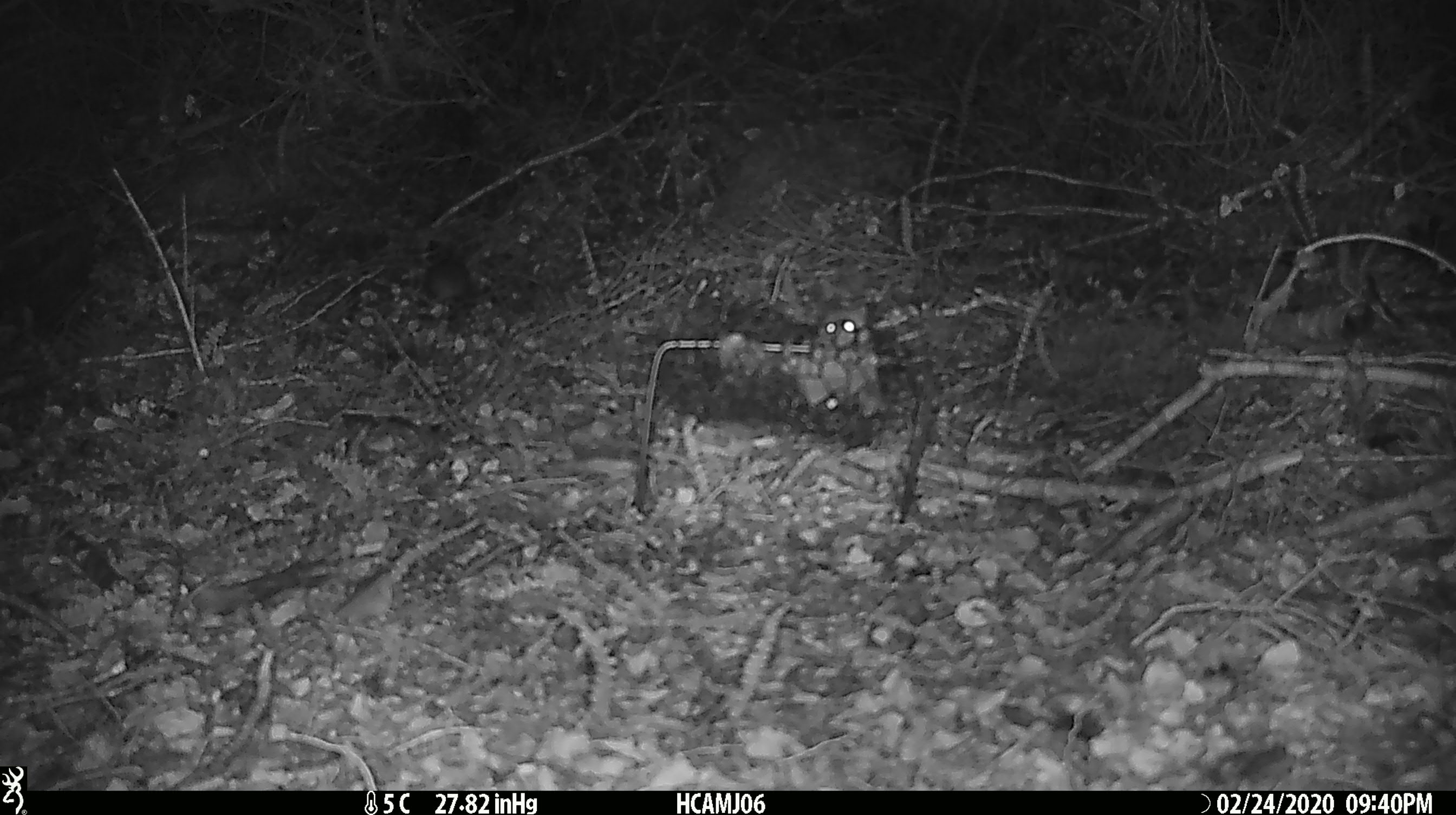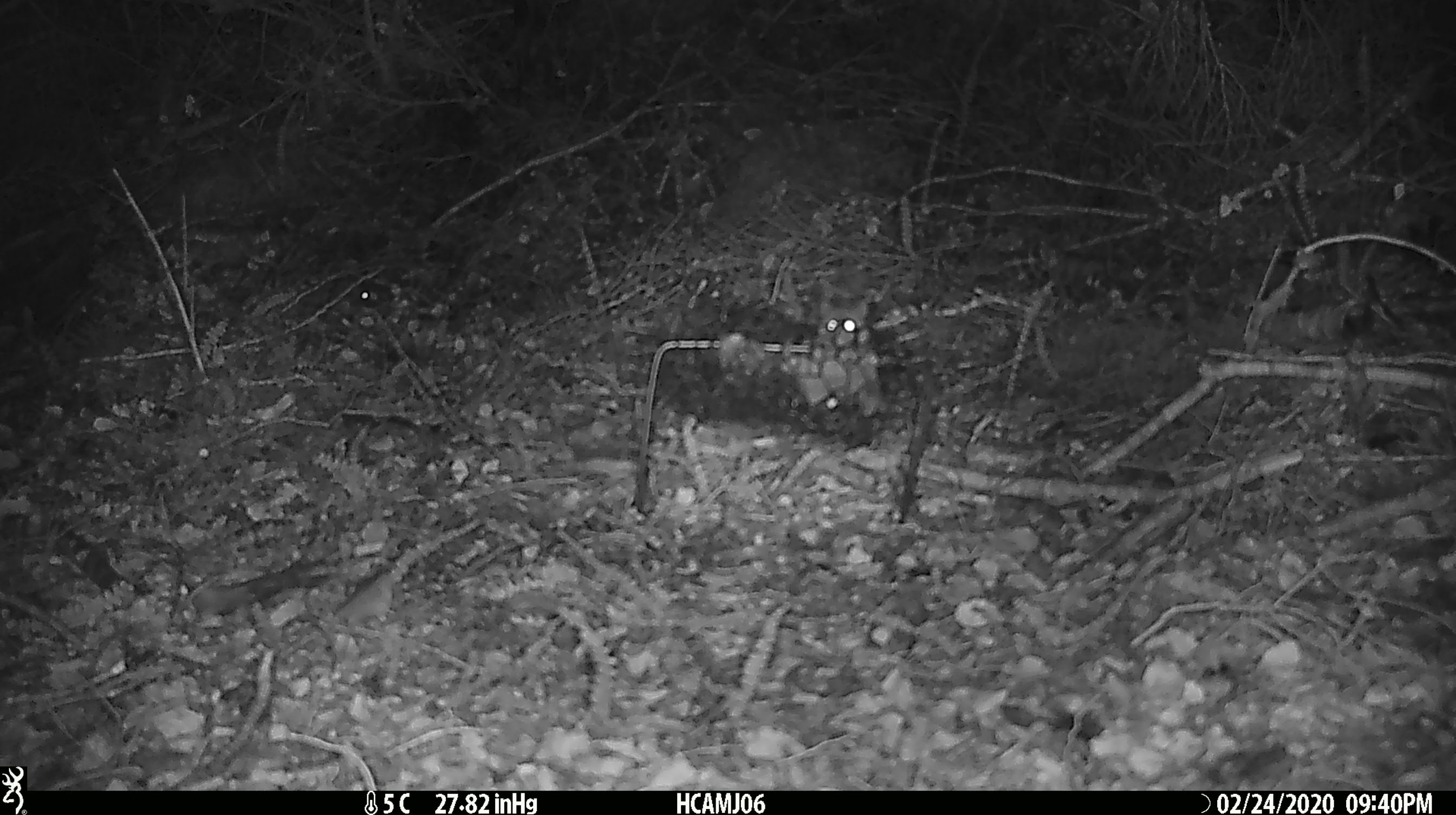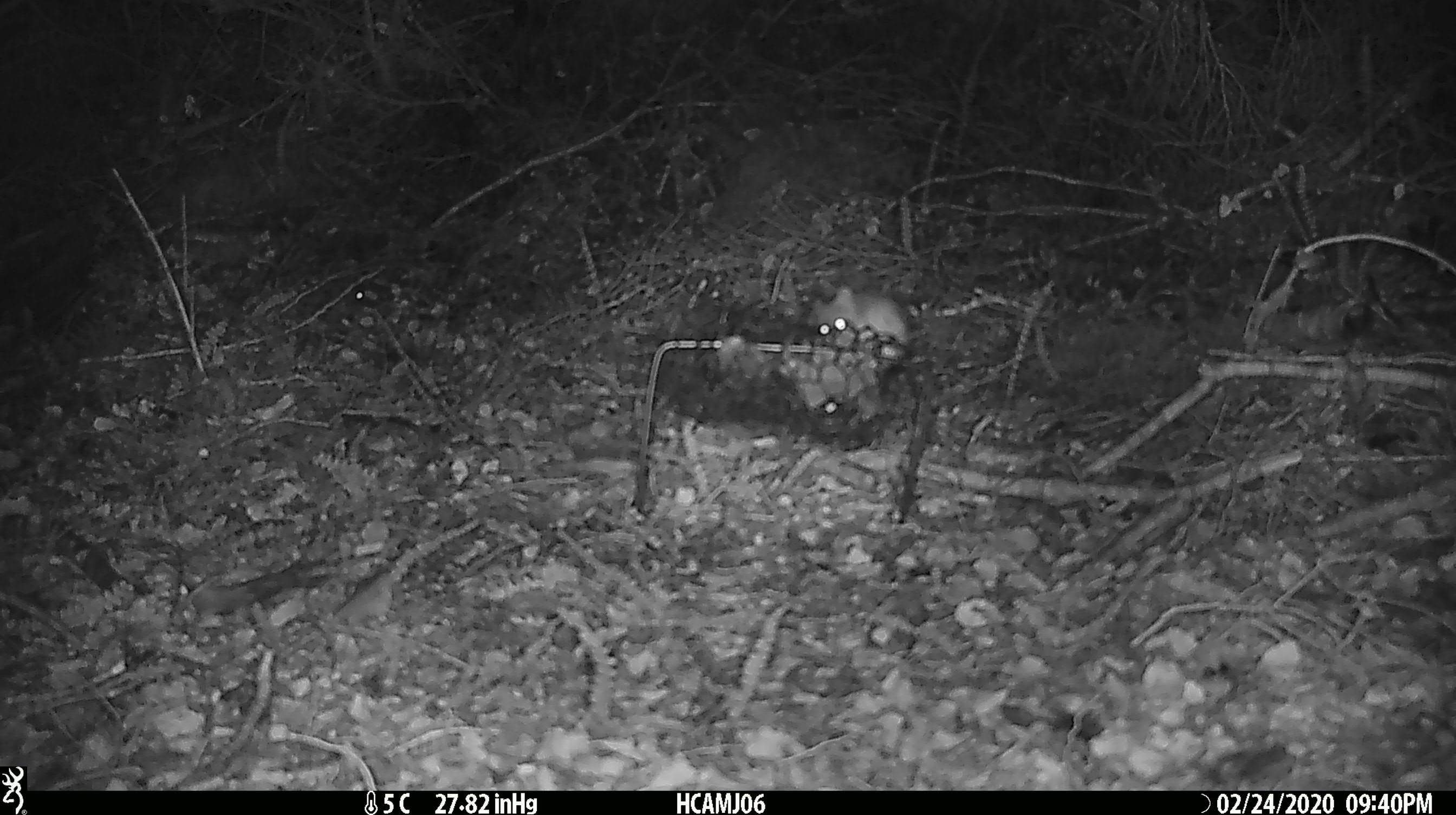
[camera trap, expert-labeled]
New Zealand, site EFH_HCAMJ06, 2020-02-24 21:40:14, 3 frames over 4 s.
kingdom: Animalia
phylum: Chordata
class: Mammalia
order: Rodentia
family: Muridae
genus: Mus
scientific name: Mus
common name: mouse